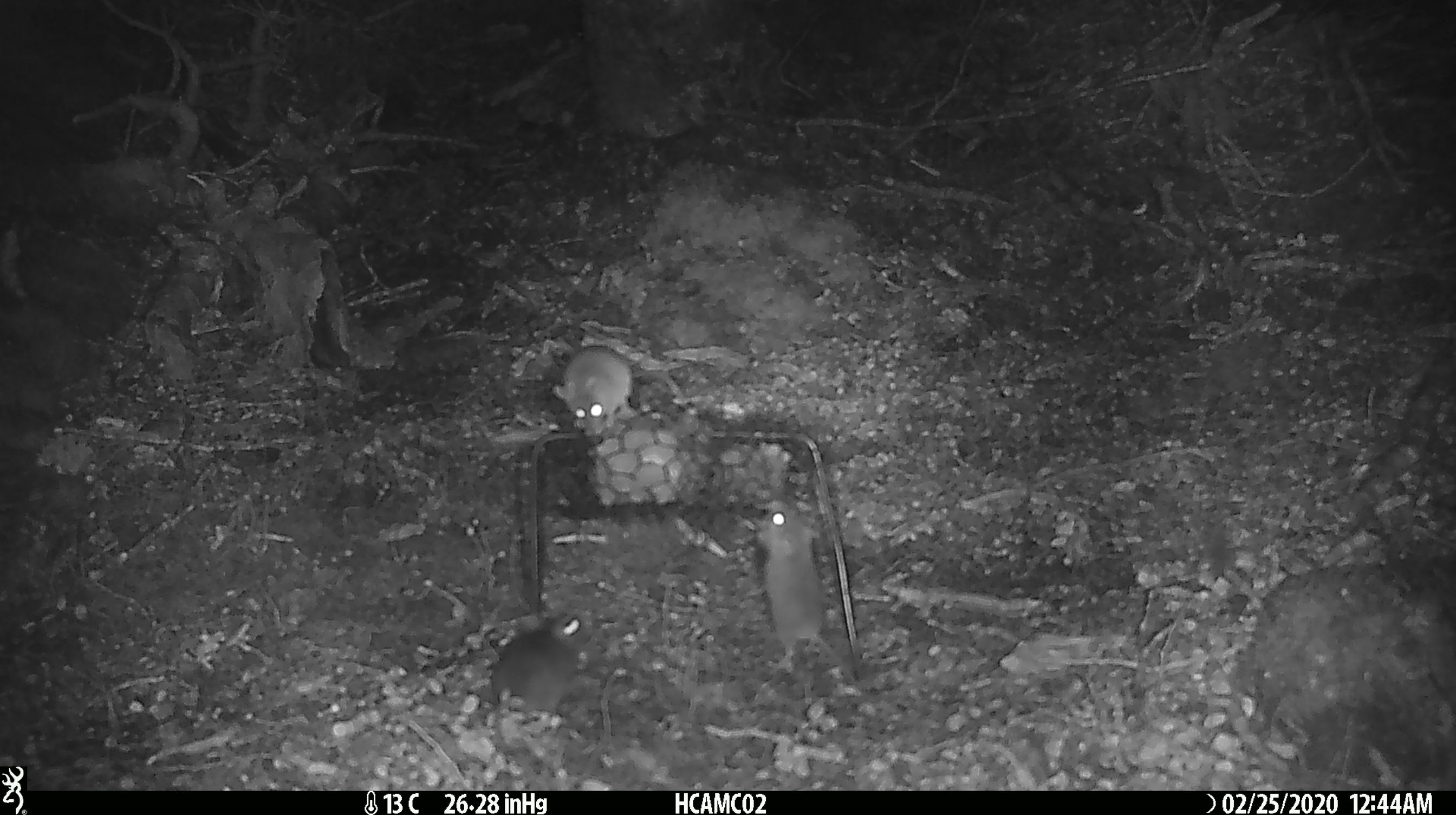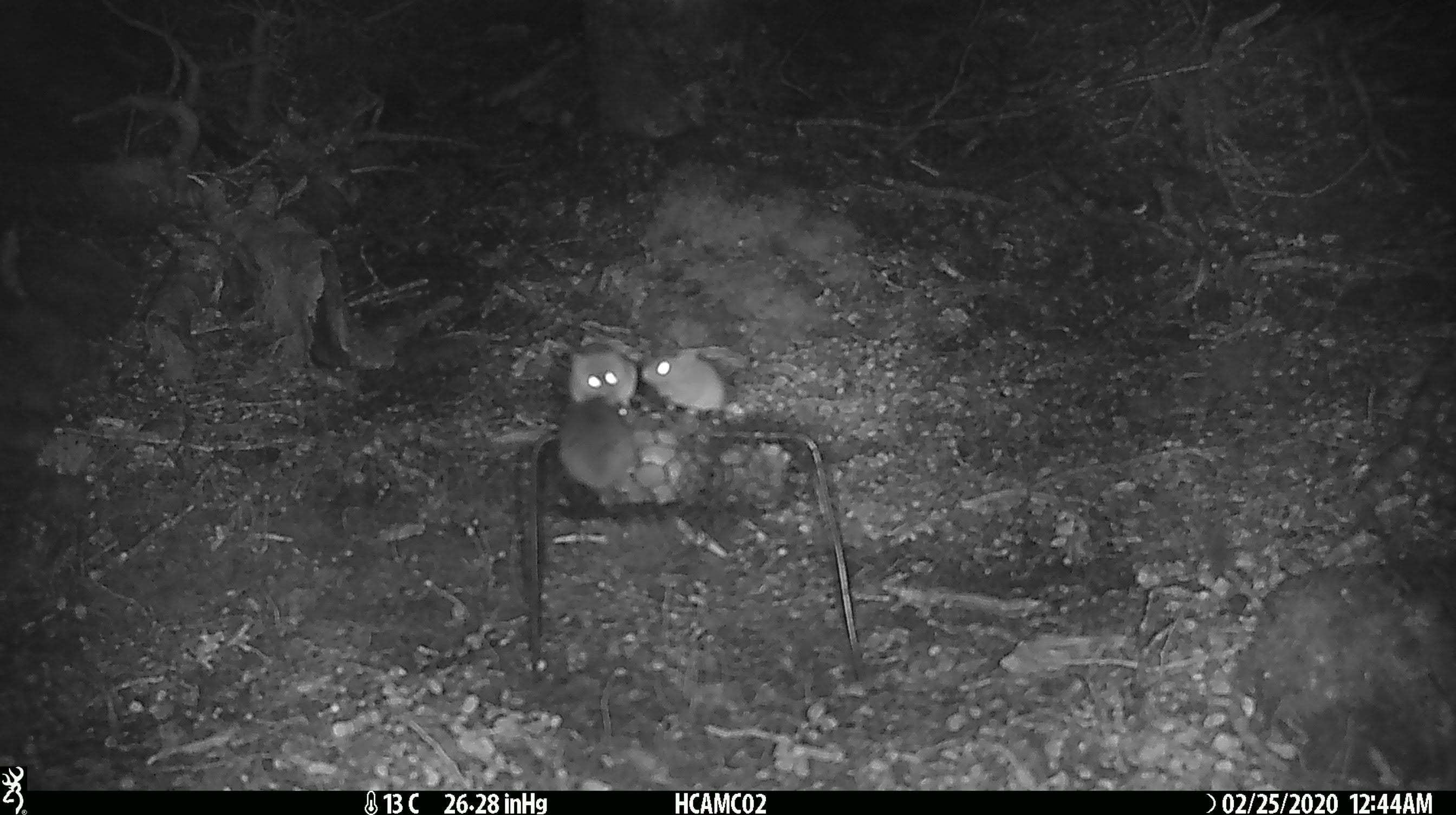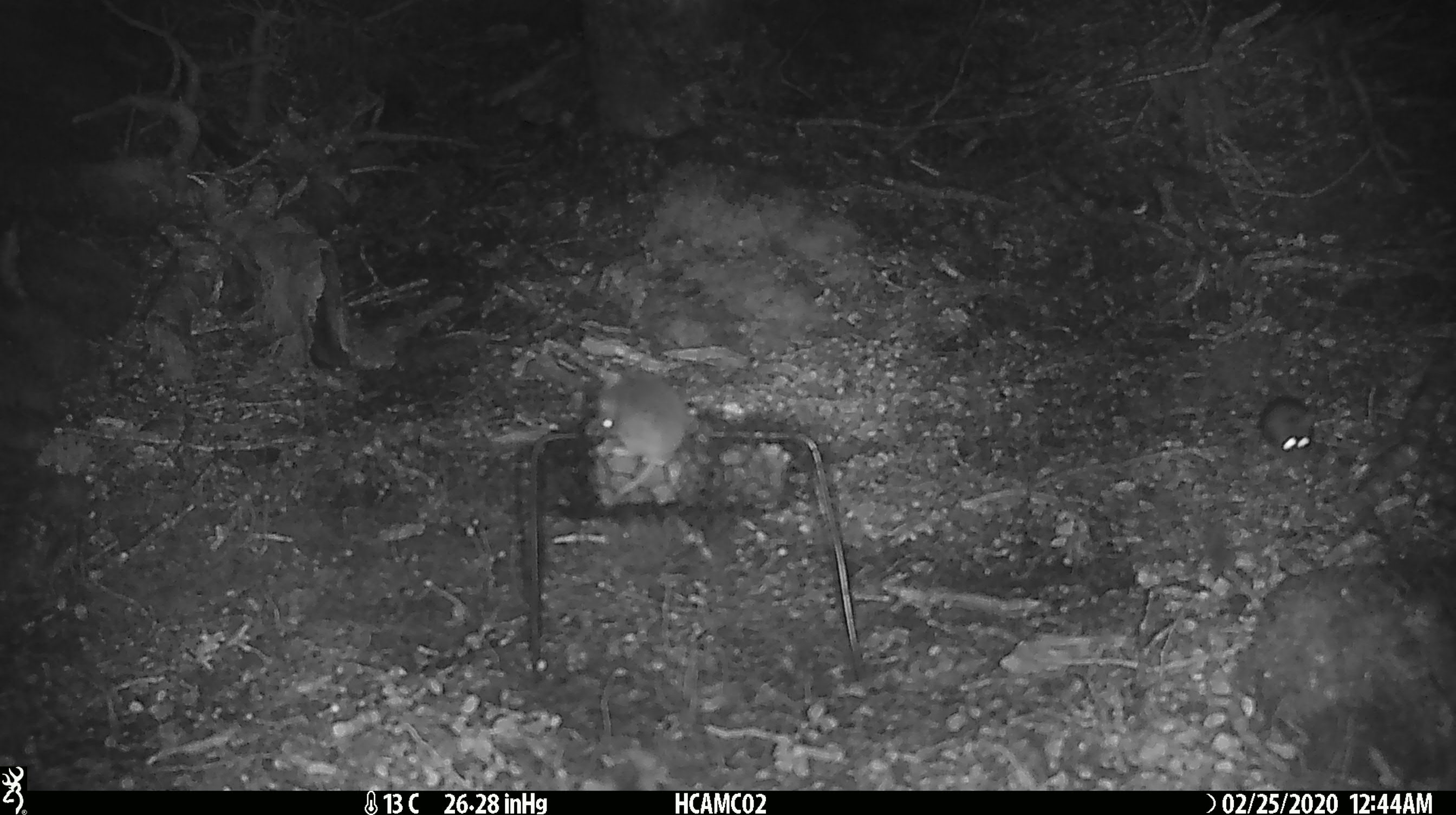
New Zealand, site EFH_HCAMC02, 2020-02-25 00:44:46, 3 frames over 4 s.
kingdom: Animalia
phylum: Chordata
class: Mammalia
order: Rodentia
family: Muridae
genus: Mus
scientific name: Mus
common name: mouse